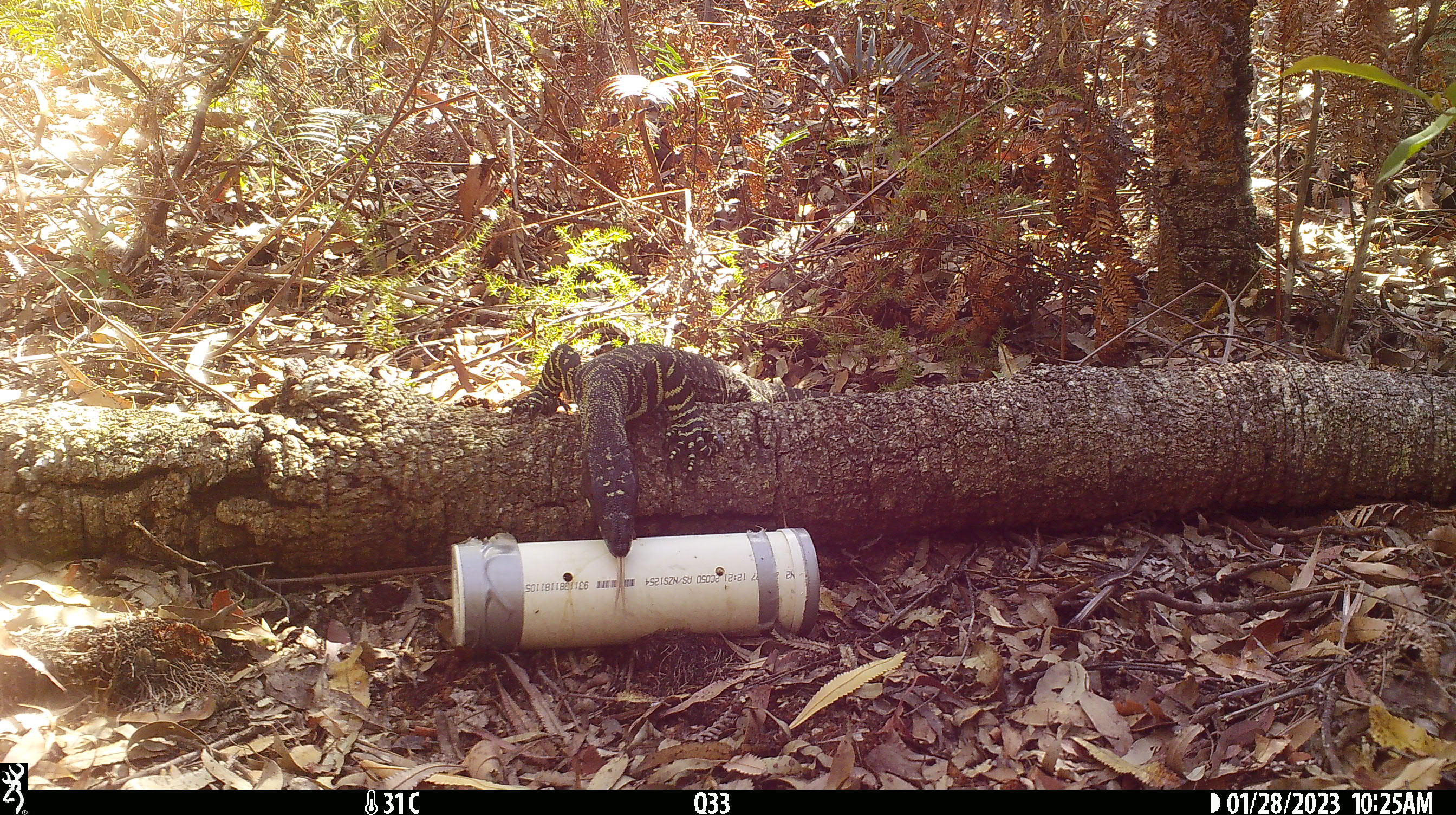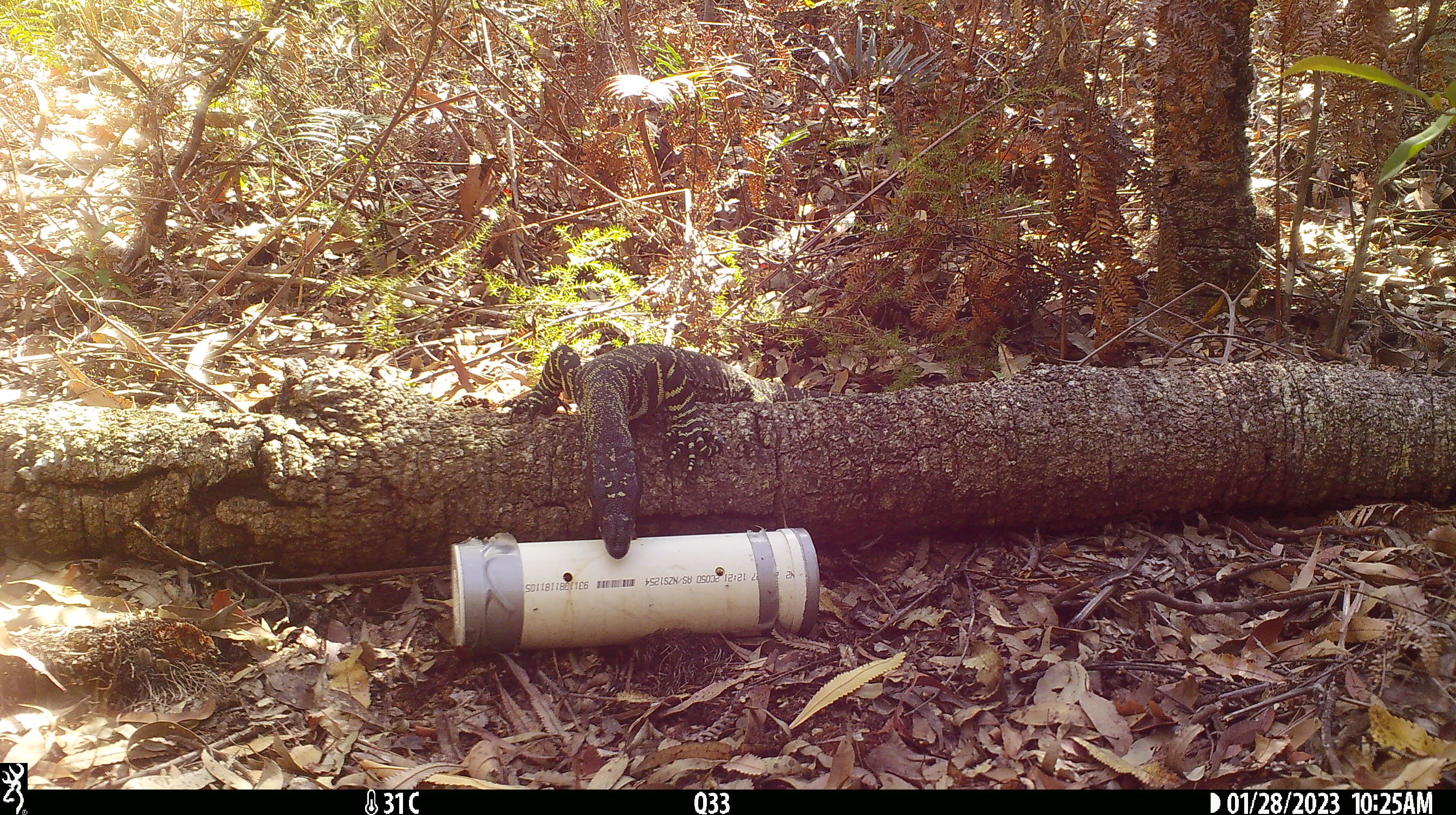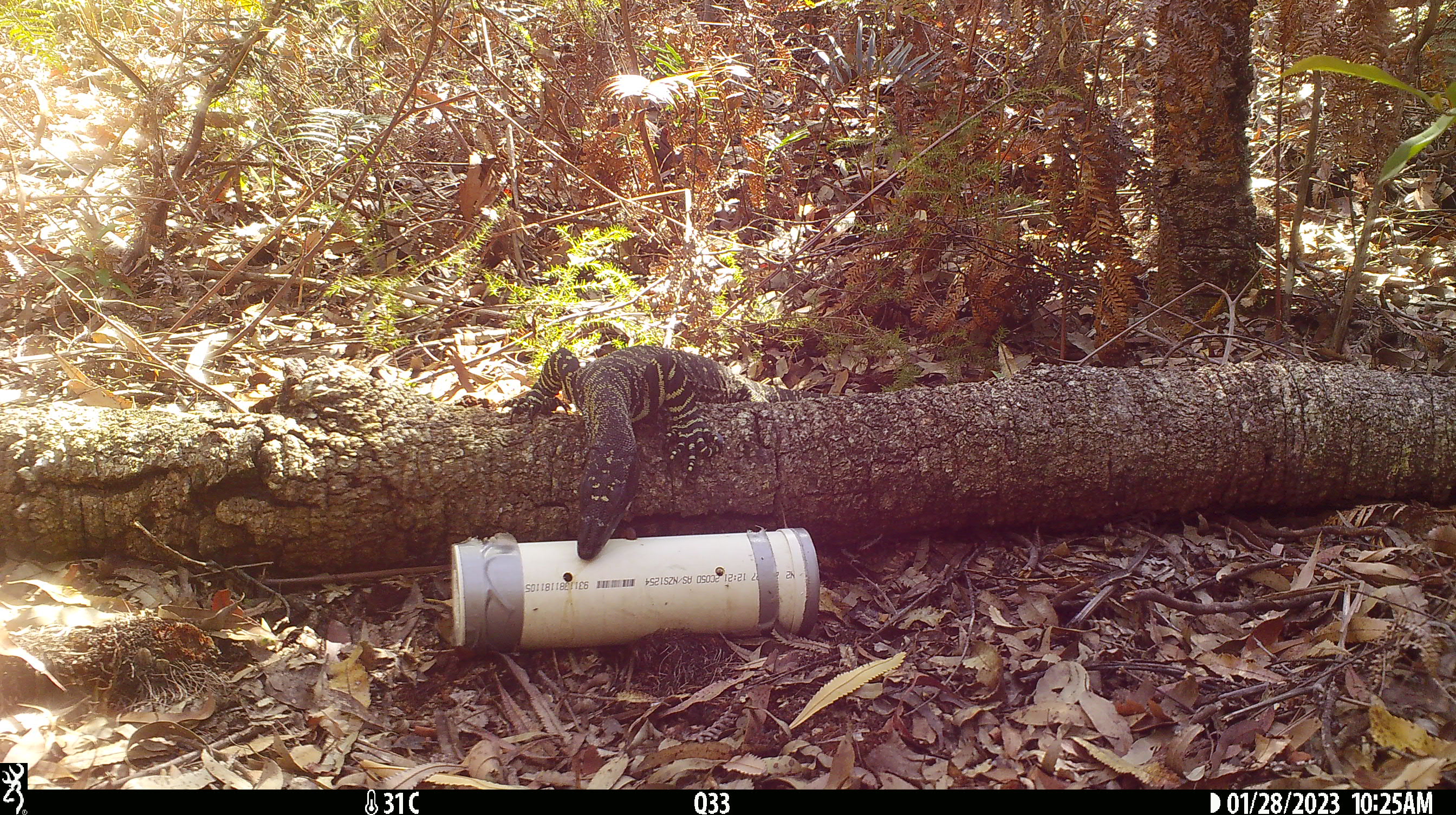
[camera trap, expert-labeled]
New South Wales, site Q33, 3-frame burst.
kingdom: Animalia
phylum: Chordata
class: Reptilia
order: Squamata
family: Varanidae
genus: Varanus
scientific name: Varanus varius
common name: lace monitor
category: goanna